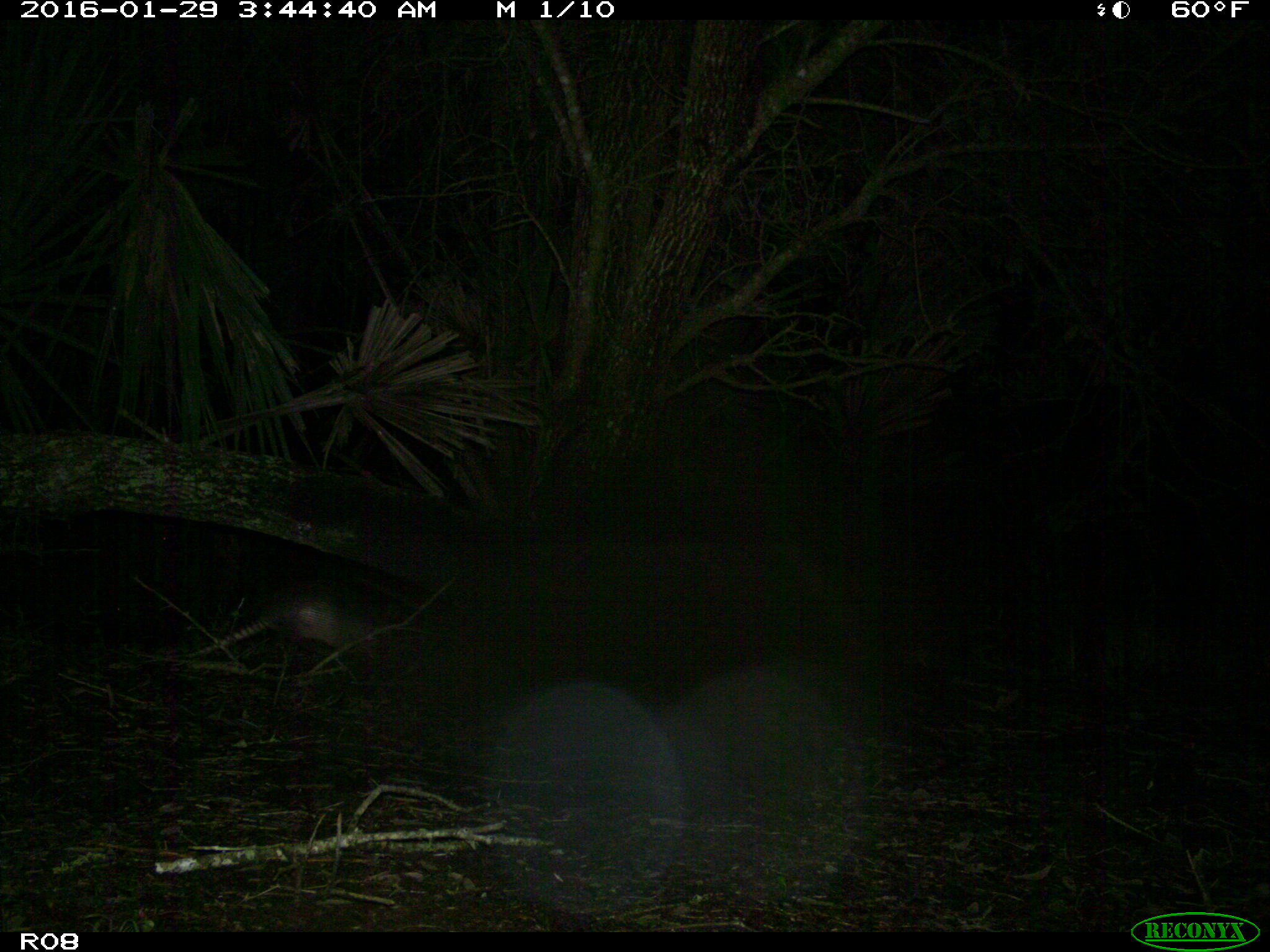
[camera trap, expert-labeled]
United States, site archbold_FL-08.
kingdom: Animalia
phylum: Chordata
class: Mammalia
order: Cingulata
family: Dasypodidae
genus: Dasypus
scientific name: Dasypus novemcinctus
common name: nine-banded armadillo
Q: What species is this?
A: Dasypus novemcinctus (nine-banded armadillo).